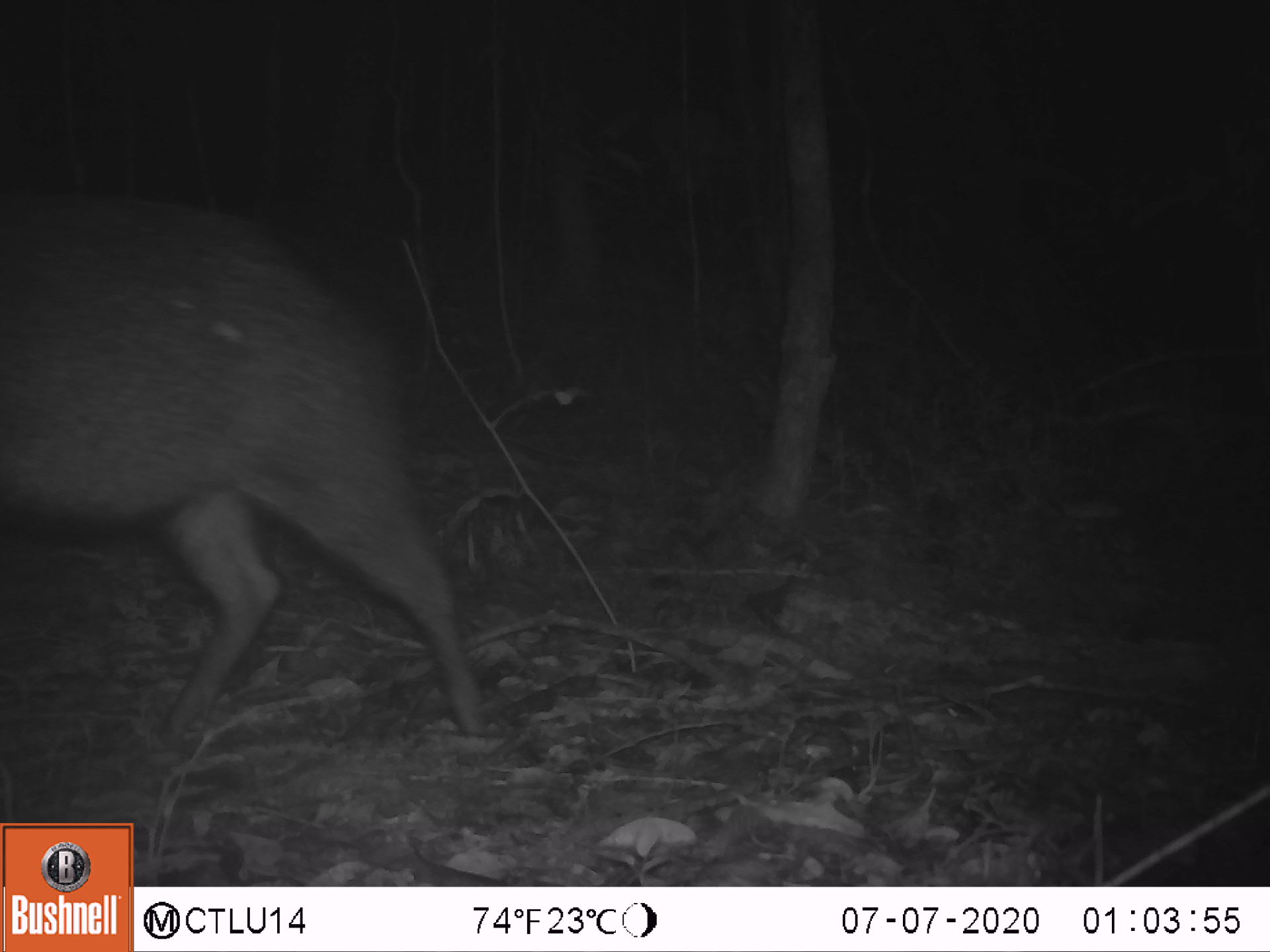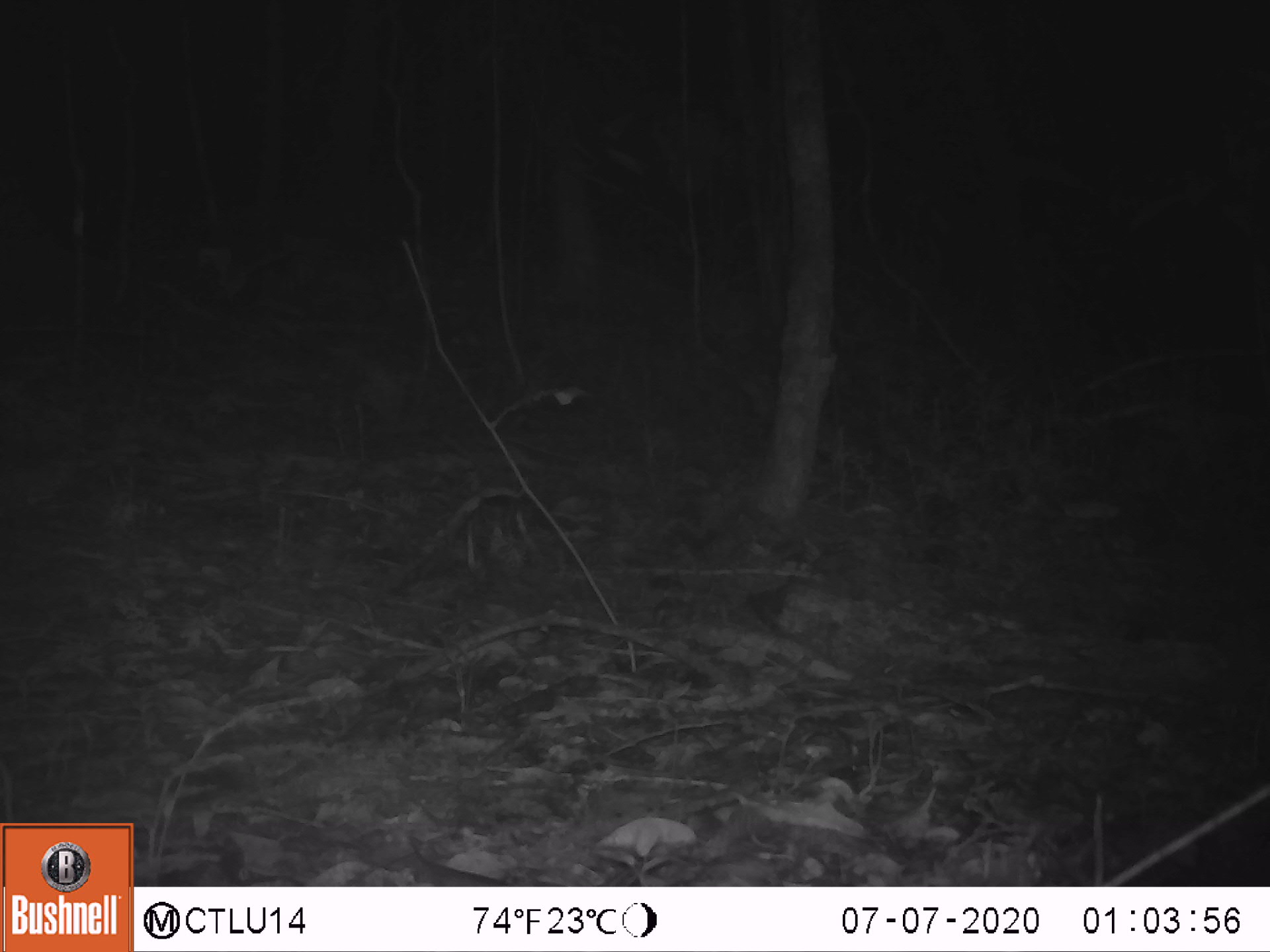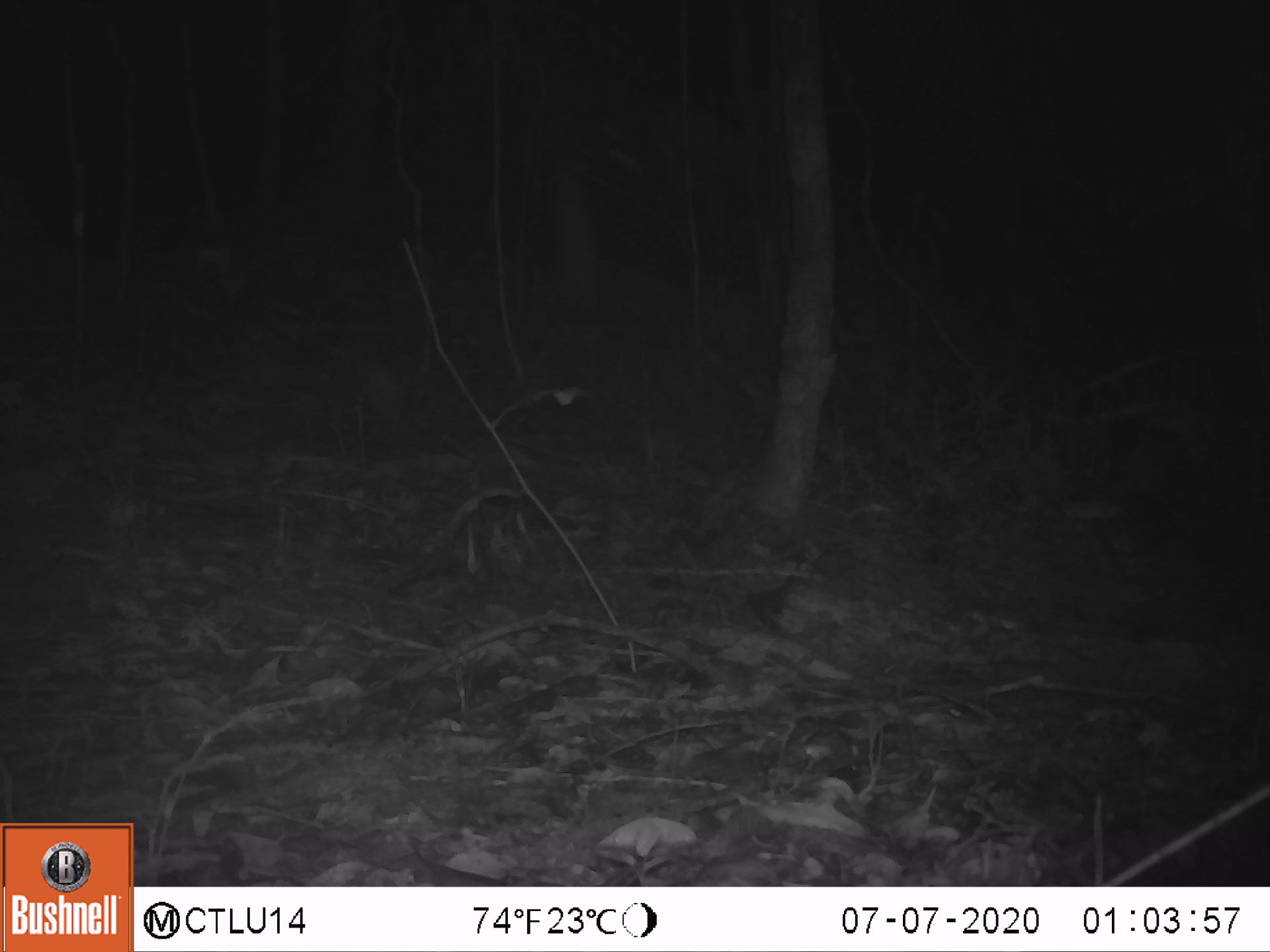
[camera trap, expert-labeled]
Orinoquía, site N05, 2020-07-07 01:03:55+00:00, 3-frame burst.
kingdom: Animalia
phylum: Chordata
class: Mammalia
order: Artiodactyla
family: Tayassuidae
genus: Pecari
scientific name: Pecari tajacu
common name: collared peccary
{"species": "collared peccary (Pecari tajacu)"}